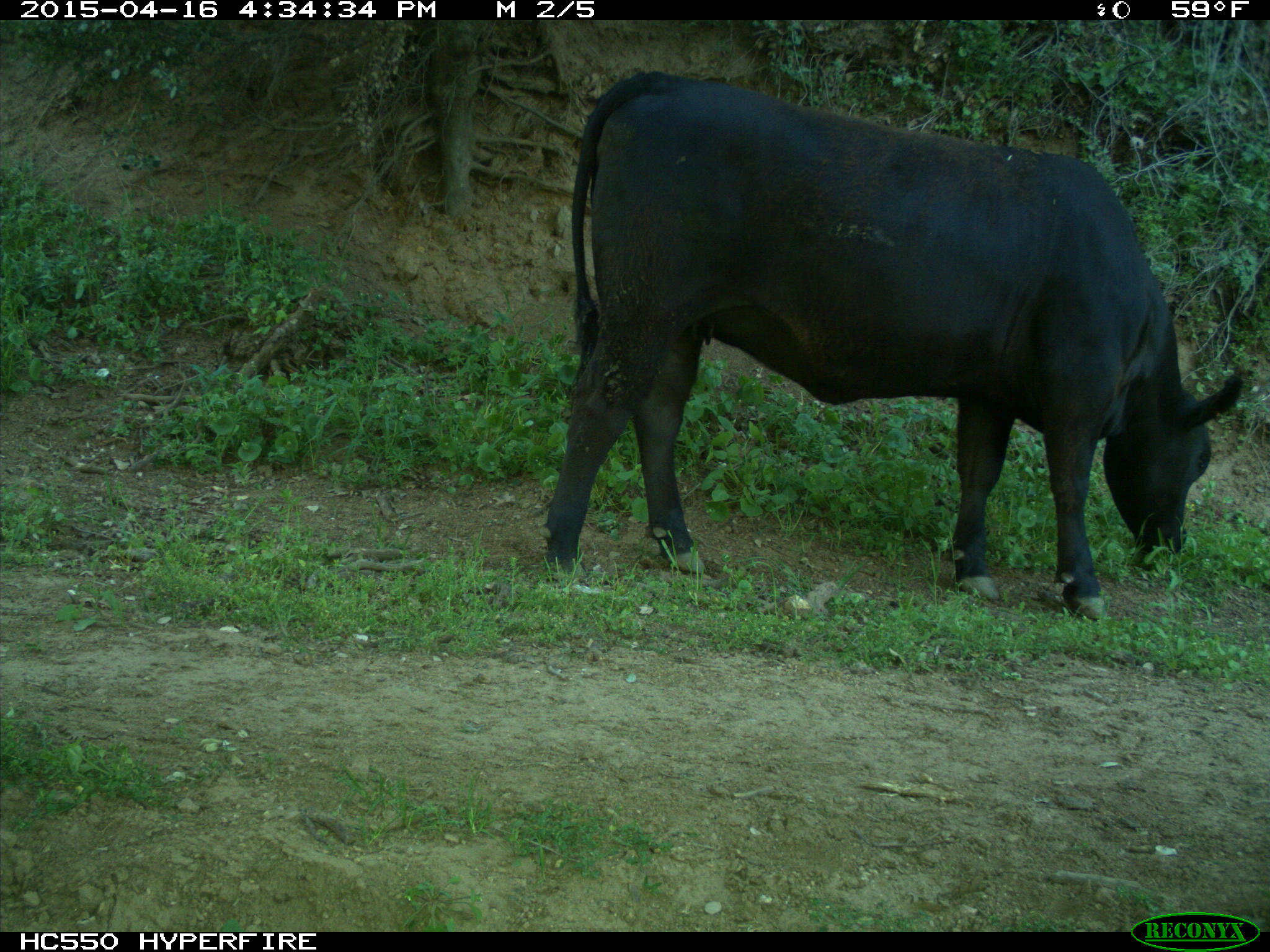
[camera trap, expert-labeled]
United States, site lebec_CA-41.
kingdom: Animalia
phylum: Chordata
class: Mammalia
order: Artiodactyla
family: Bovidae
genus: Bos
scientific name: Bos taurus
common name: domestic cow